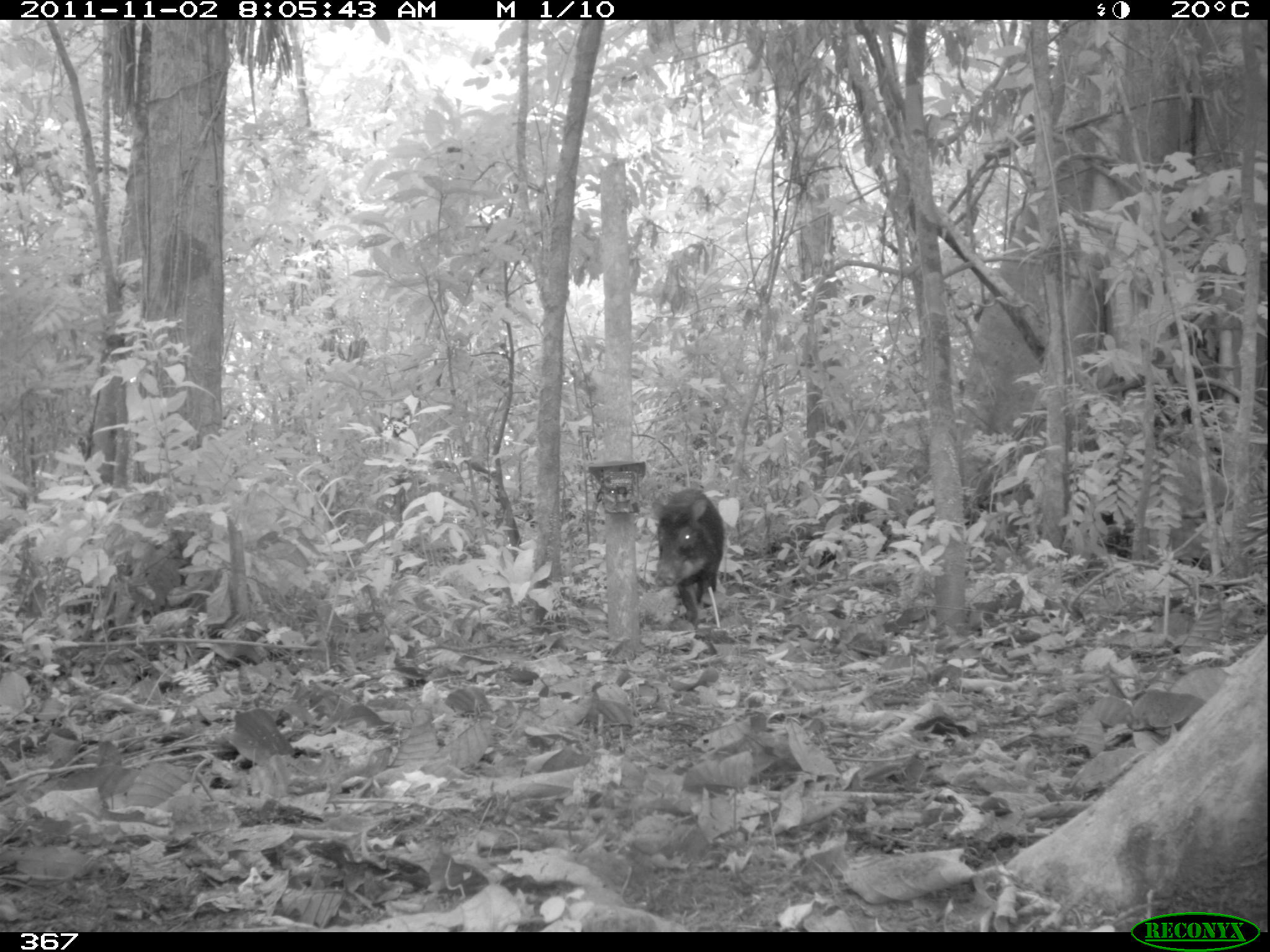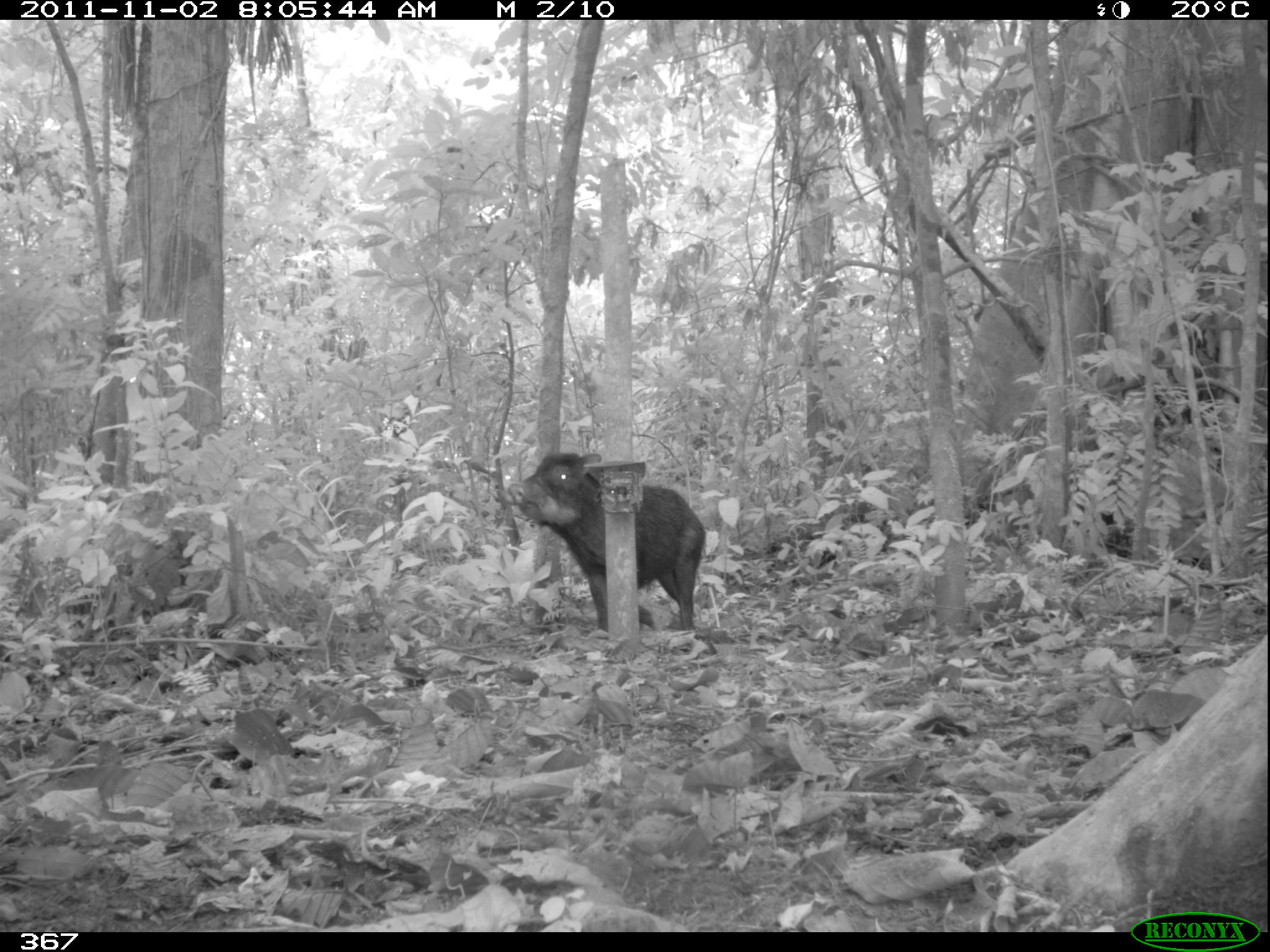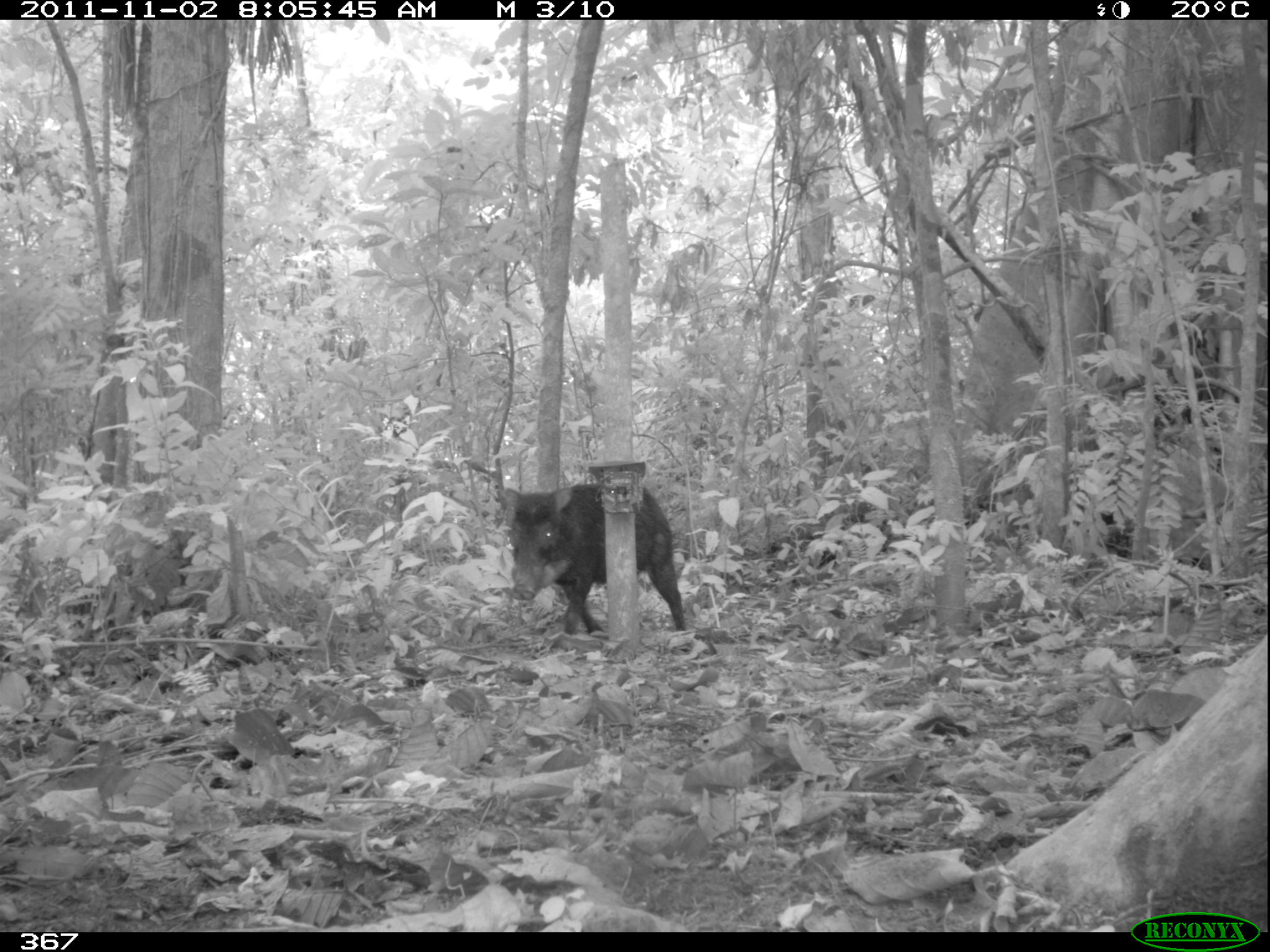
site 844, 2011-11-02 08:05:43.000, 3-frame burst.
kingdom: Animalia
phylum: Chordata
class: Mammalia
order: Artiodactyla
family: Tayassuidae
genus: Tayassu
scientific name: Tayassu pecari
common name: white-lipped peccary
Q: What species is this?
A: Tayassu pecari (white-lipped peccary).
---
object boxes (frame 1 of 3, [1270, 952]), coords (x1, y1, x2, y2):
tayassu pecari: (653, 486, 724, 628)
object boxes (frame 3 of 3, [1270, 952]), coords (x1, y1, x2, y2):
tayassu pecari: (503, 482, 685, 635)